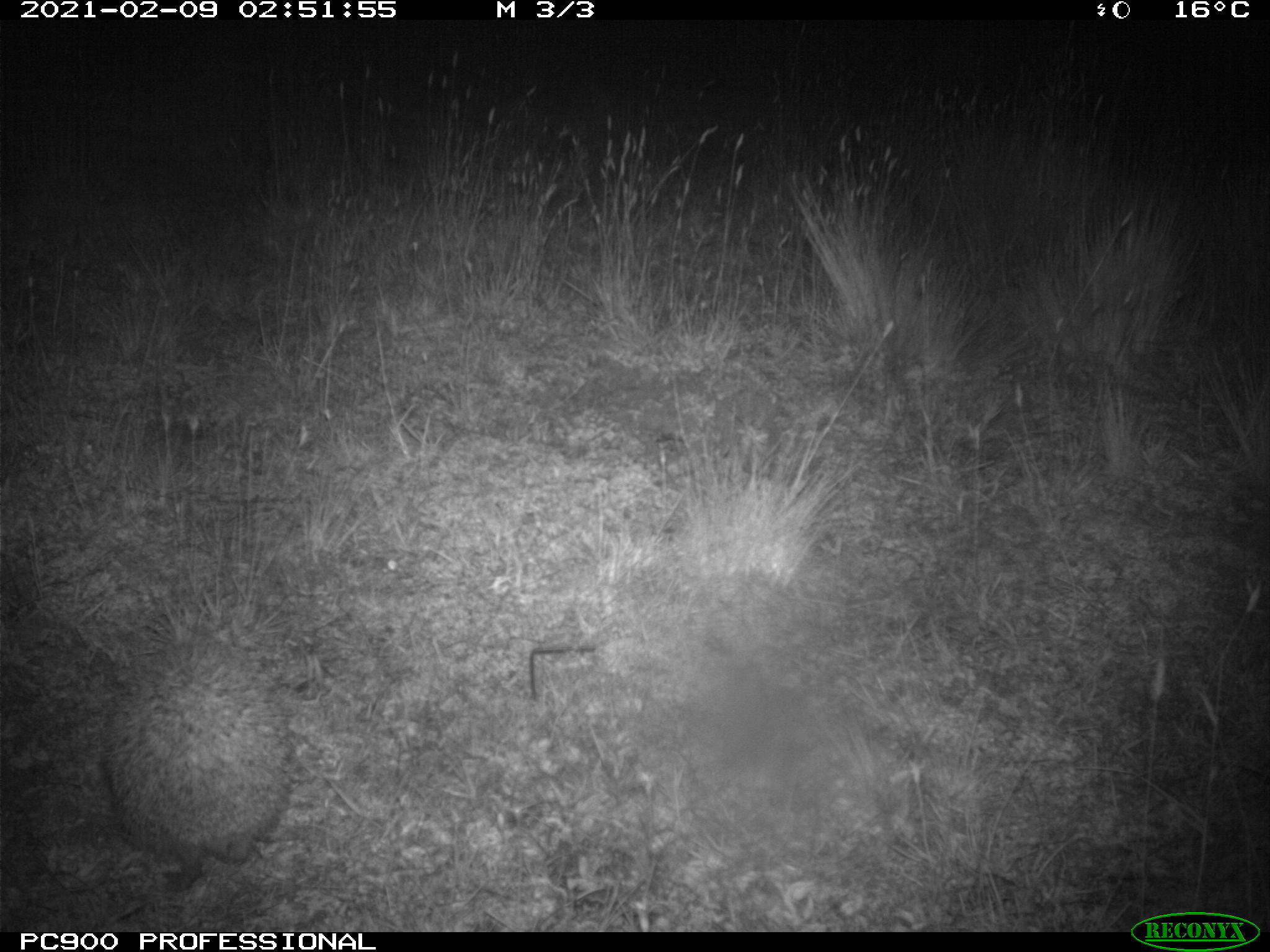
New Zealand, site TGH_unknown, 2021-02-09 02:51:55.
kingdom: Animalia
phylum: Chordata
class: Mammalia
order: Eulipotyphla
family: Erinaceidae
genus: Erinaceus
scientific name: Erinaceus europaeus europaeus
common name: european hedgehog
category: hedgehog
Hedgehog (european hedgehog) (Erinaceus europaeus europaeus).